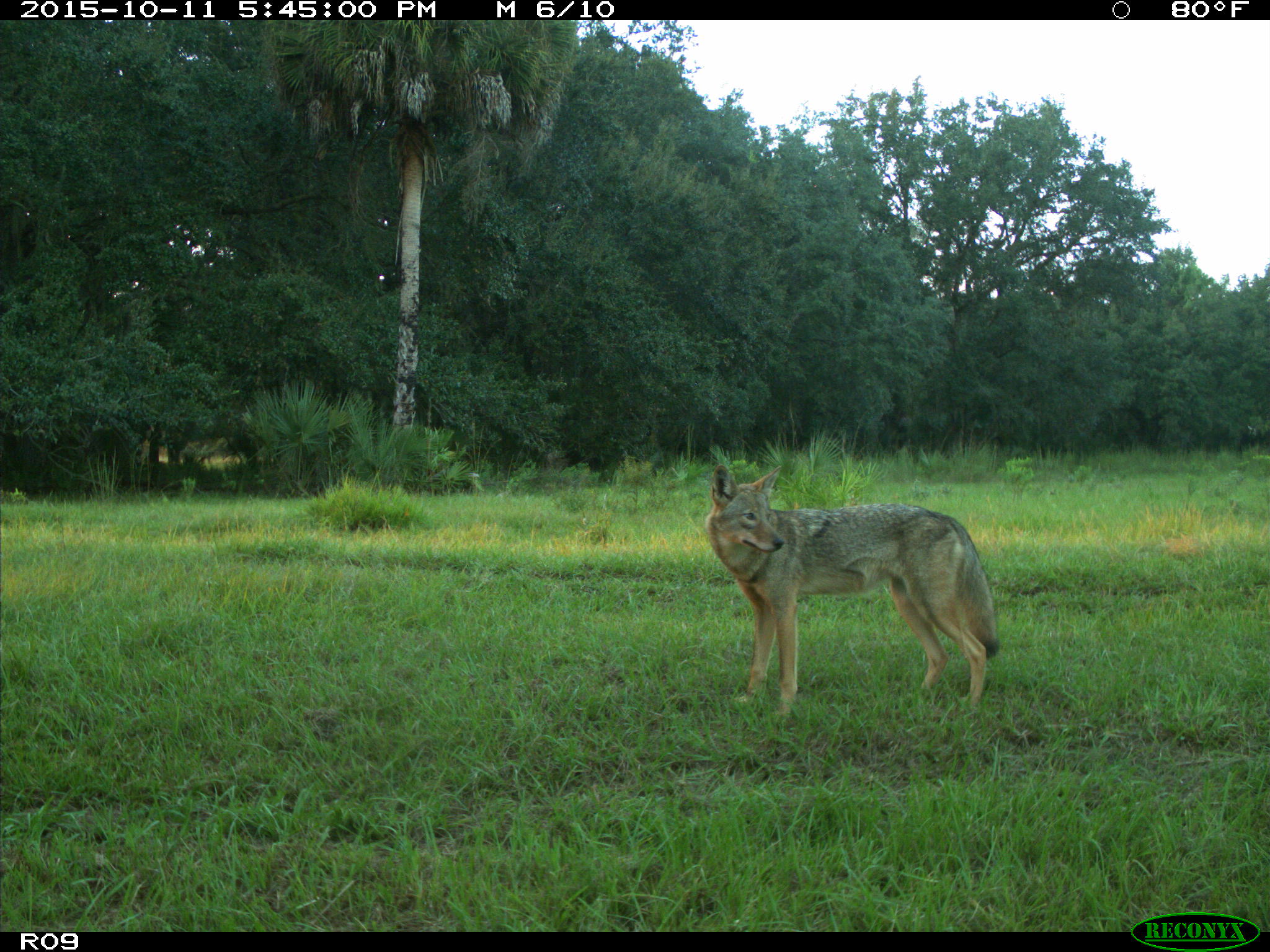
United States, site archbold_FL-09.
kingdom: Animalia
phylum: Chordata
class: Mammalia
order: Carnivora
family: Canidae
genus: Canis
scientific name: Canis latrans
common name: coyote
Canis latrans (coyote).